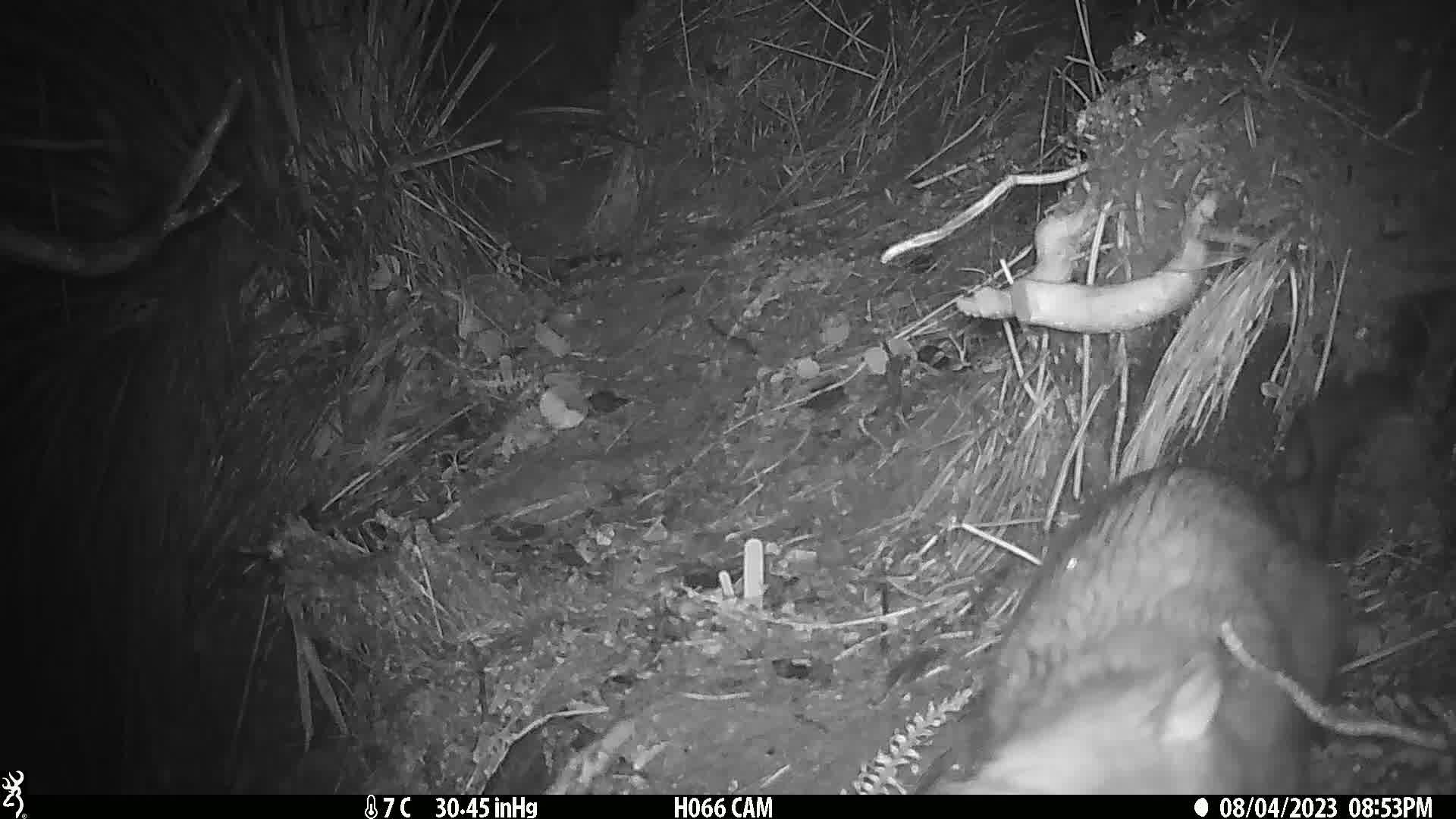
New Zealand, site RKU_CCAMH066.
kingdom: Animalia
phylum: Chordata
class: Mammalia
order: Diprotodontia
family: Phalangeridae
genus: Trichosurus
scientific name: Trichosurus vulpecula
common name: common brushtail possum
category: possum